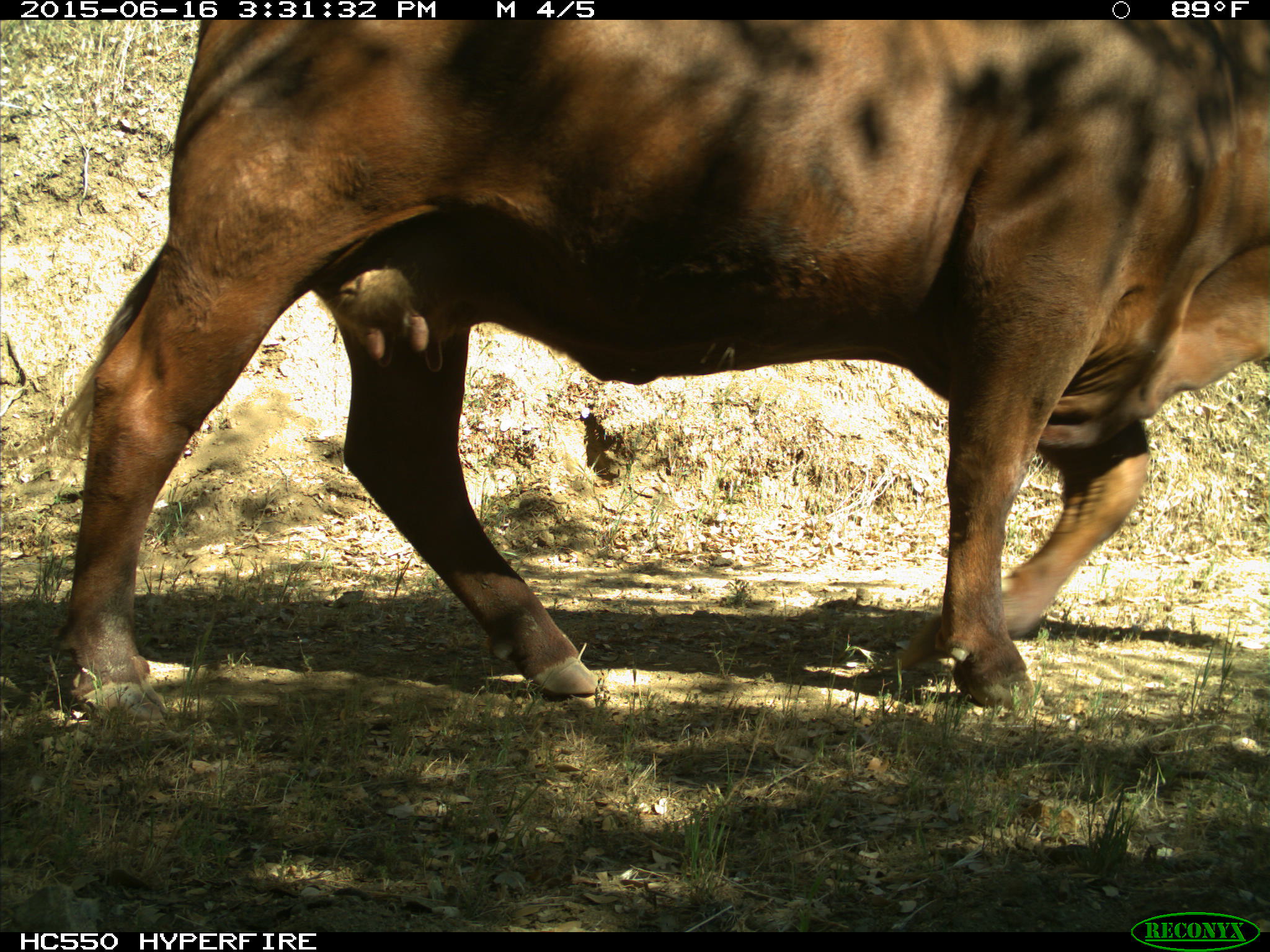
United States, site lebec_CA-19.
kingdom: Animalia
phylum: Chordata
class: Mammalia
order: Artiodactyla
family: Bovidae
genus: Bos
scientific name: Bos taurus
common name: domestic cow